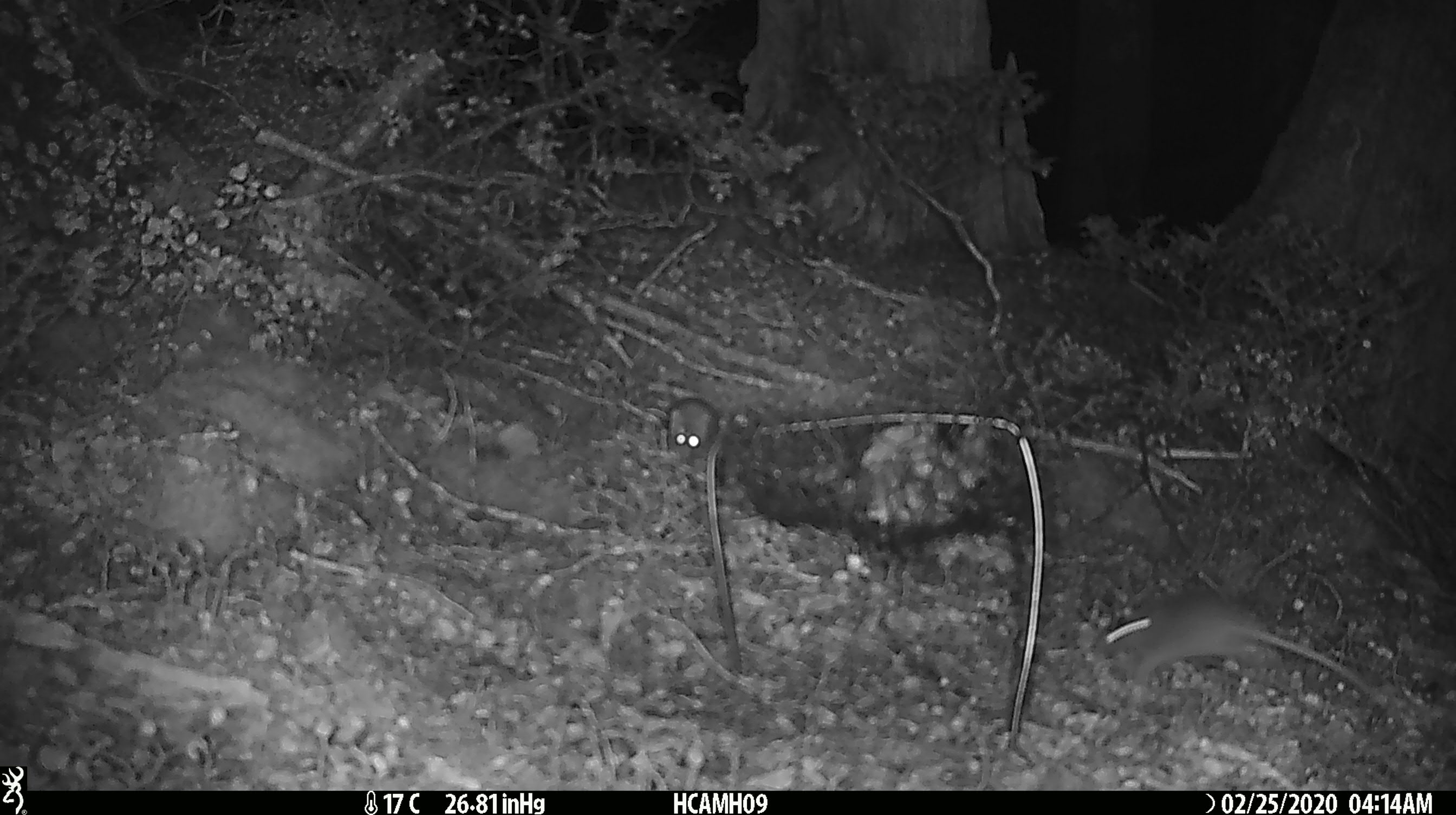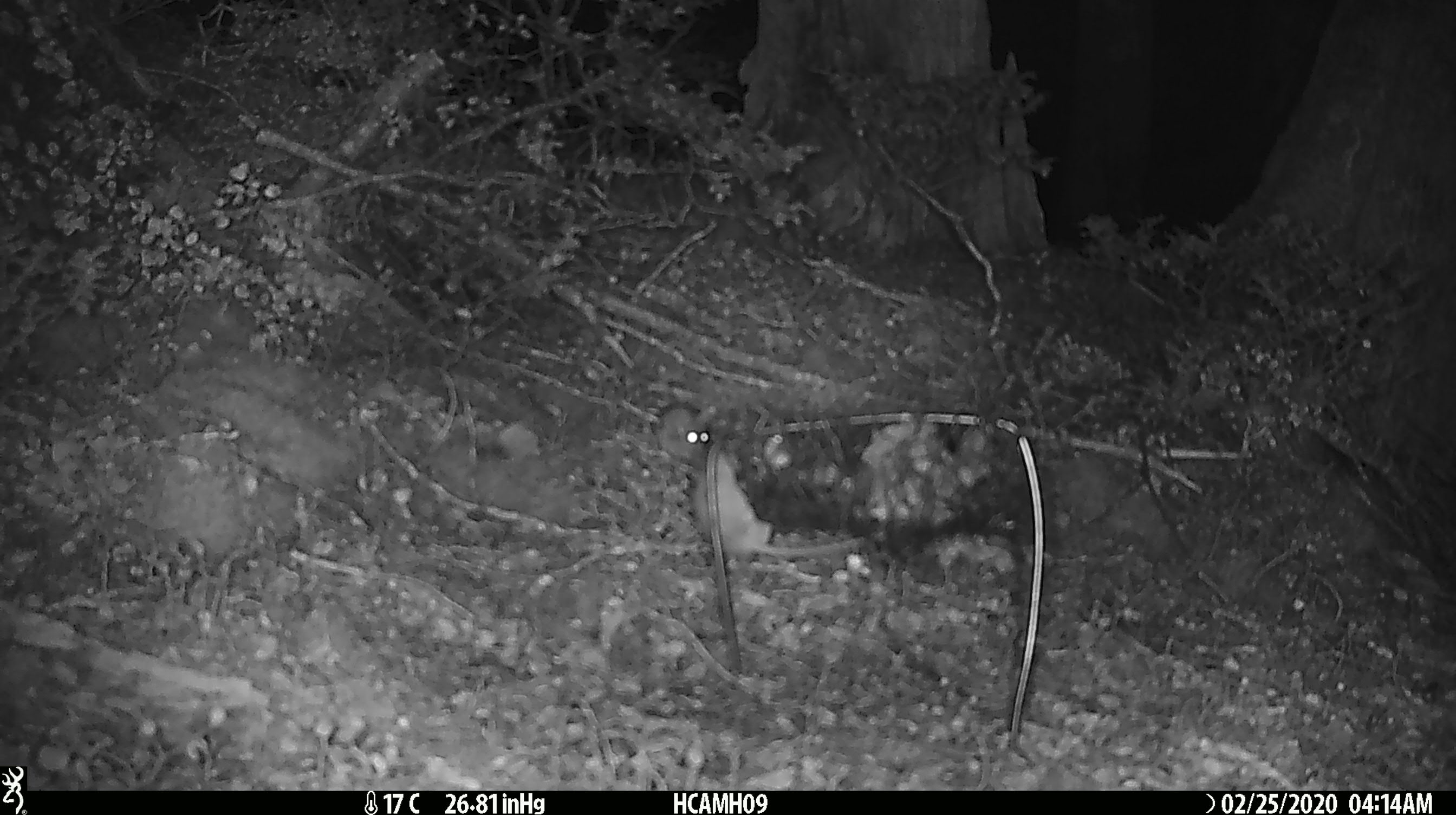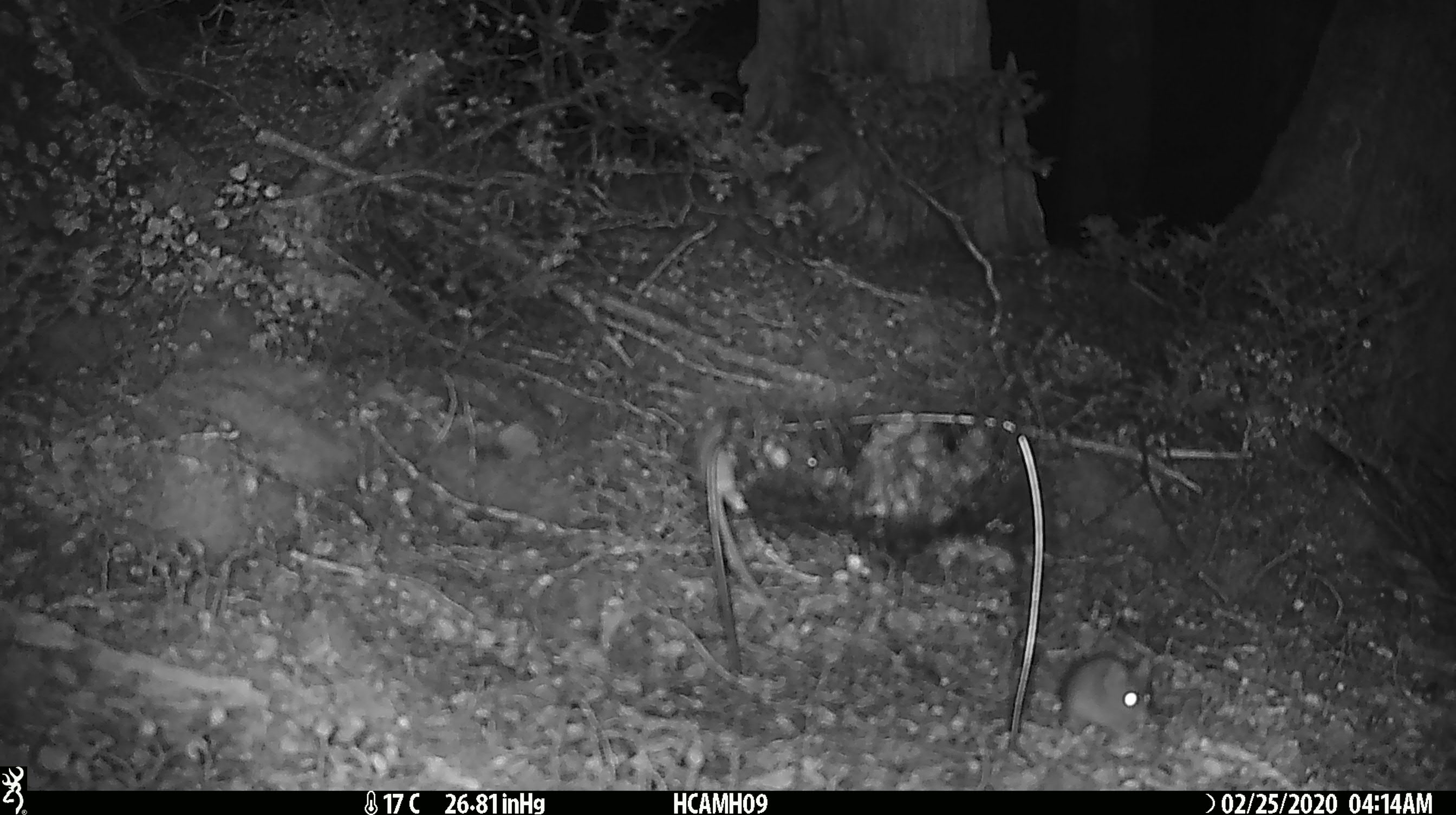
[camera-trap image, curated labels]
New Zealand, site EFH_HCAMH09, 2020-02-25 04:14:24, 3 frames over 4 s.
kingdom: Animalia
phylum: Chordata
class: Mammalia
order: Rodentia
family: Muridae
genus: Mus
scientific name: Mus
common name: mouse